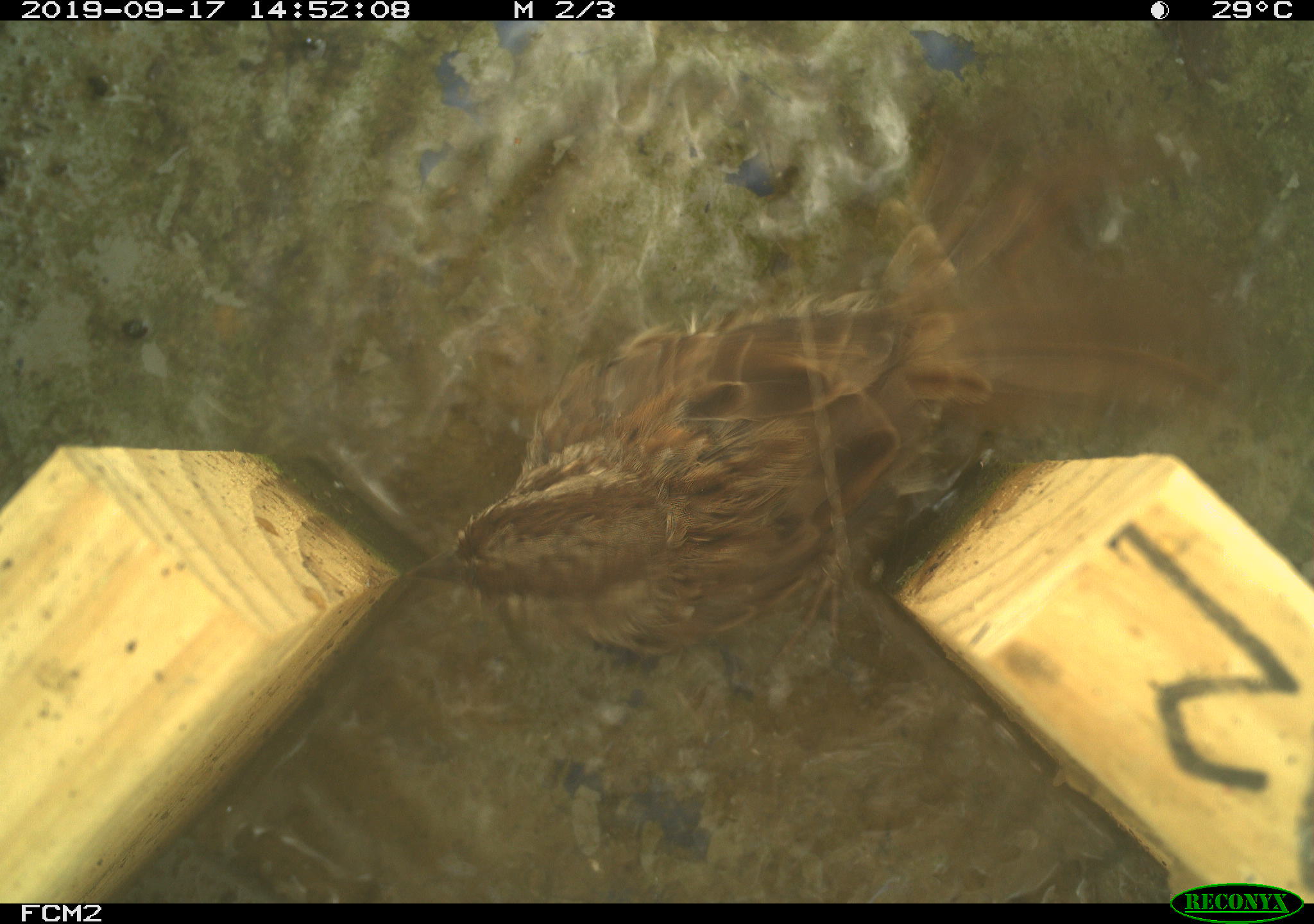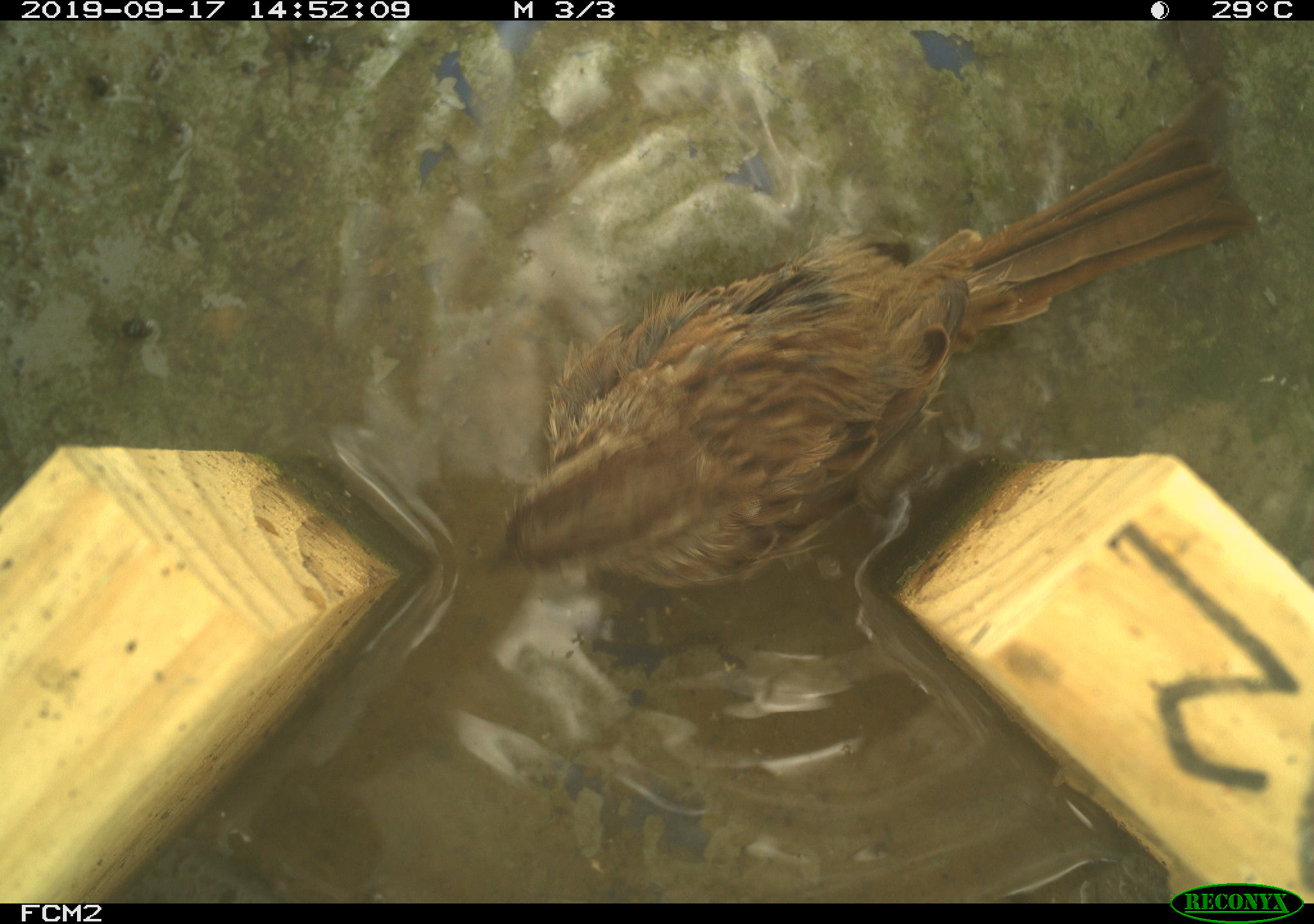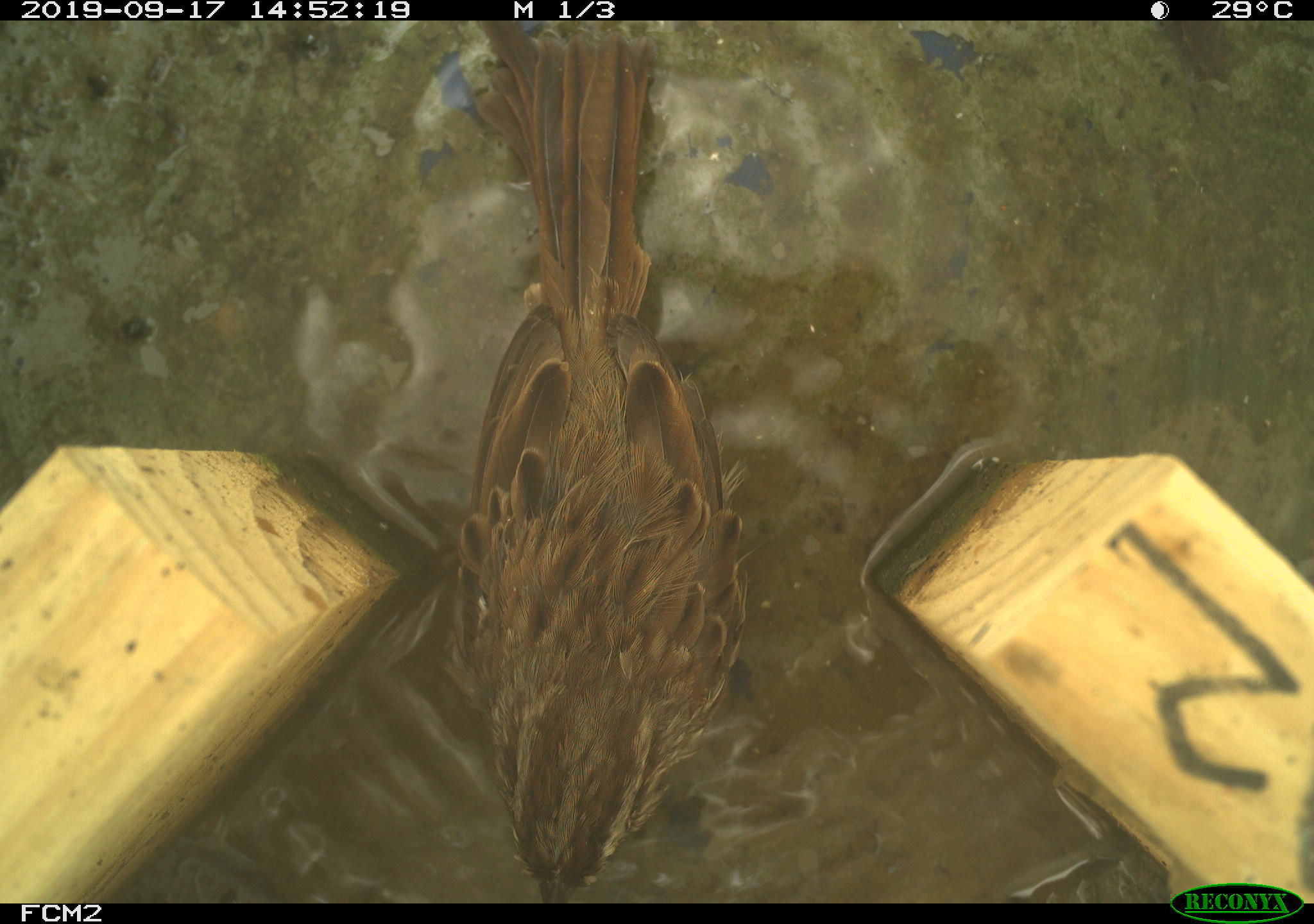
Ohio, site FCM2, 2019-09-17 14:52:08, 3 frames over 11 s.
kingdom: Animalia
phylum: Chordata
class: Aves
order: Passeriformes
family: Passerellidae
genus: Melospiza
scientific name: Melospiza melodia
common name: song sparrow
Song sparrow (Melospiza melodia).